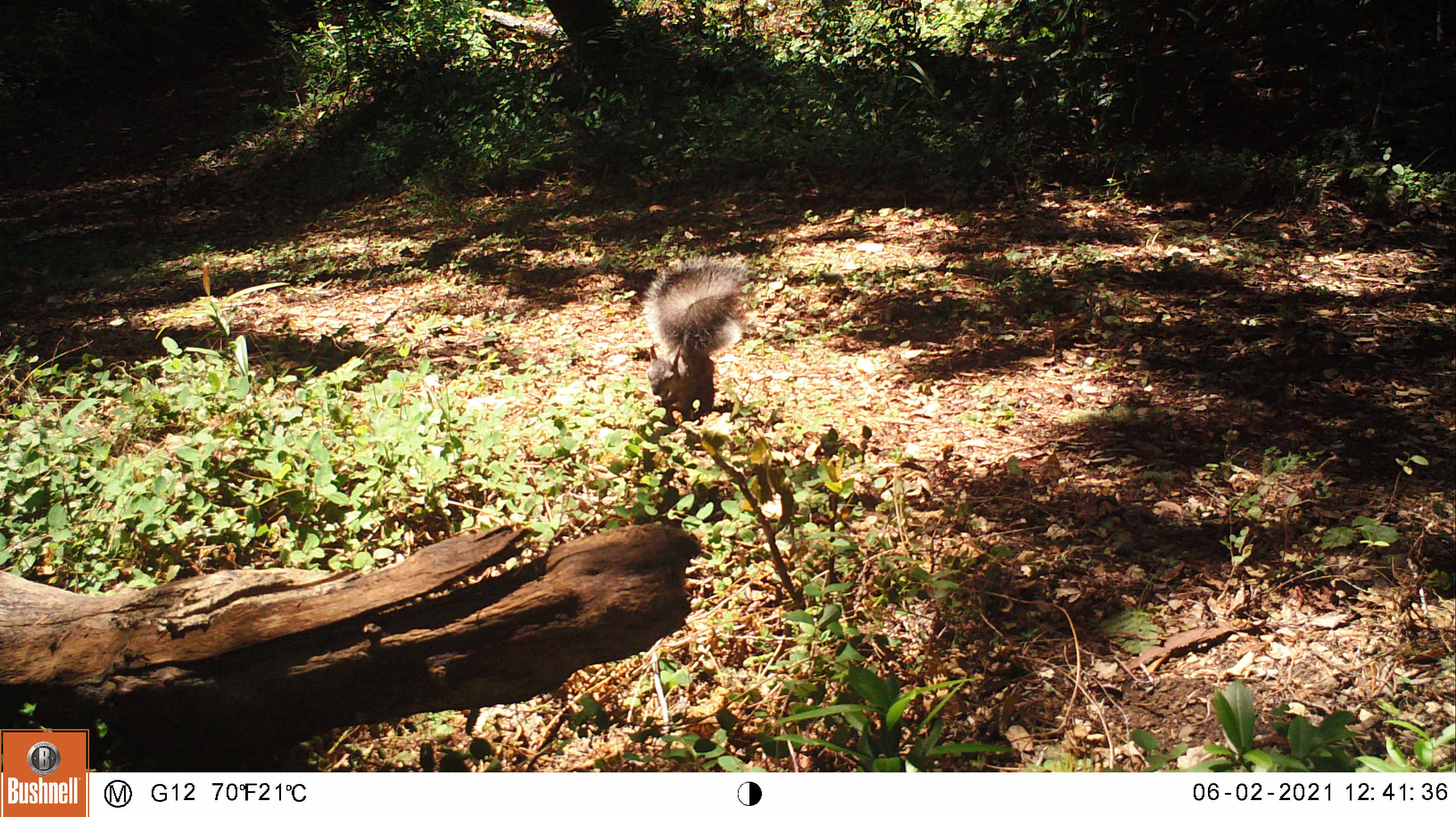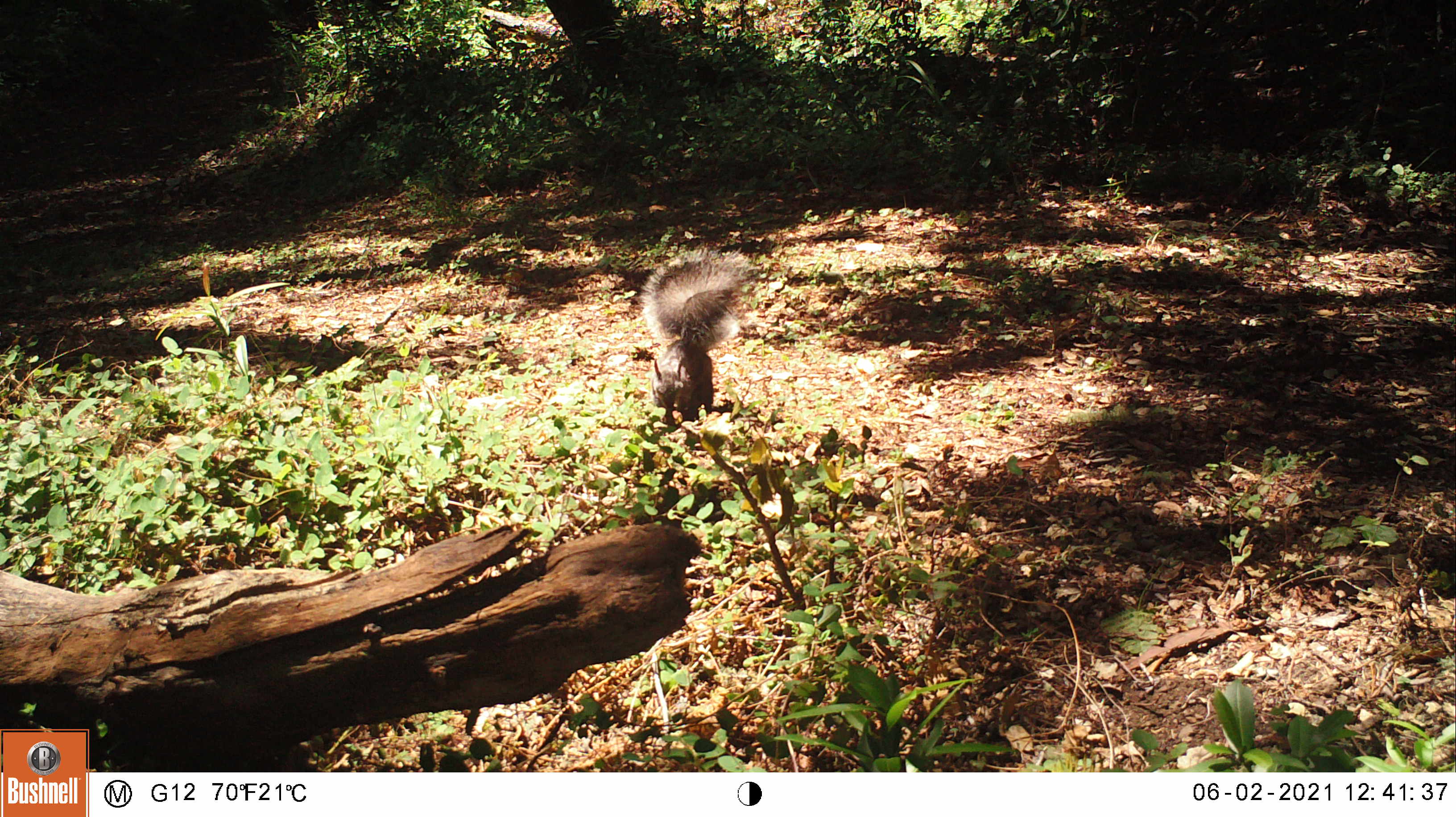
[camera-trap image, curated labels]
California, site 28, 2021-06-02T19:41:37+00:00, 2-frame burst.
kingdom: Animalia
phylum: Chordata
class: Mammalia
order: Rodentia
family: Sciuridae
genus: Sciurus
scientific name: Sciurus griseus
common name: western gray squirrel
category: western grey squirrel